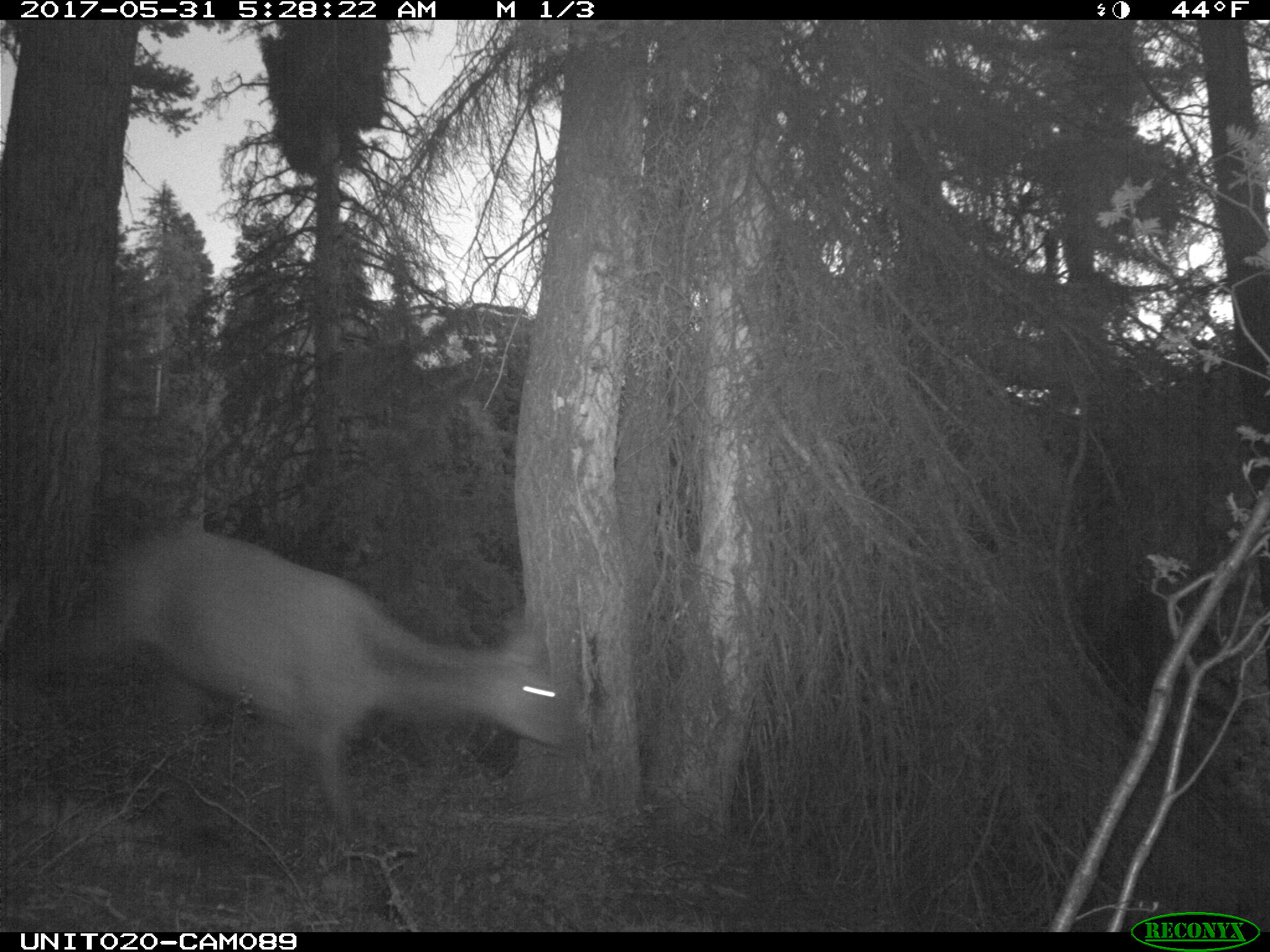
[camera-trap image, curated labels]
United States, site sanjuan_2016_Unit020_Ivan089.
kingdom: Animalia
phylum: Chordata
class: Mammalia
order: Artiodactyla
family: Cervidae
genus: Cervus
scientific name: Cervus elaphus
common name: red deer